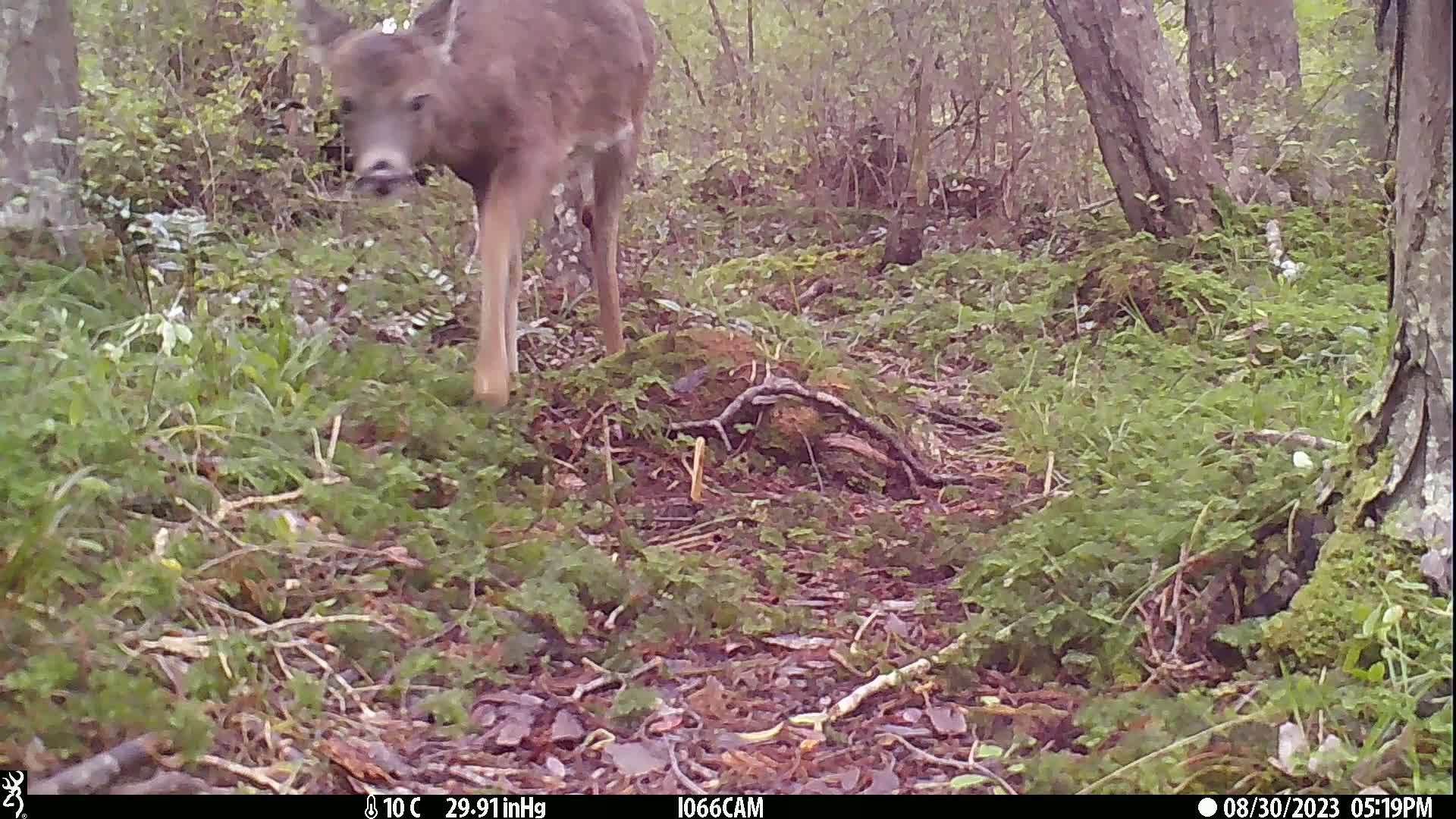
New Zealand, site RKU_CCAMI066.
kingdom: Animalia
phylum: Chordata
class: Mammalia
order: Artiodactyla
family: Cervidae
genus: Odocoileus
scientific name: Odocoileus virginianus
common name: white-tailed deer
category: white tailed deer